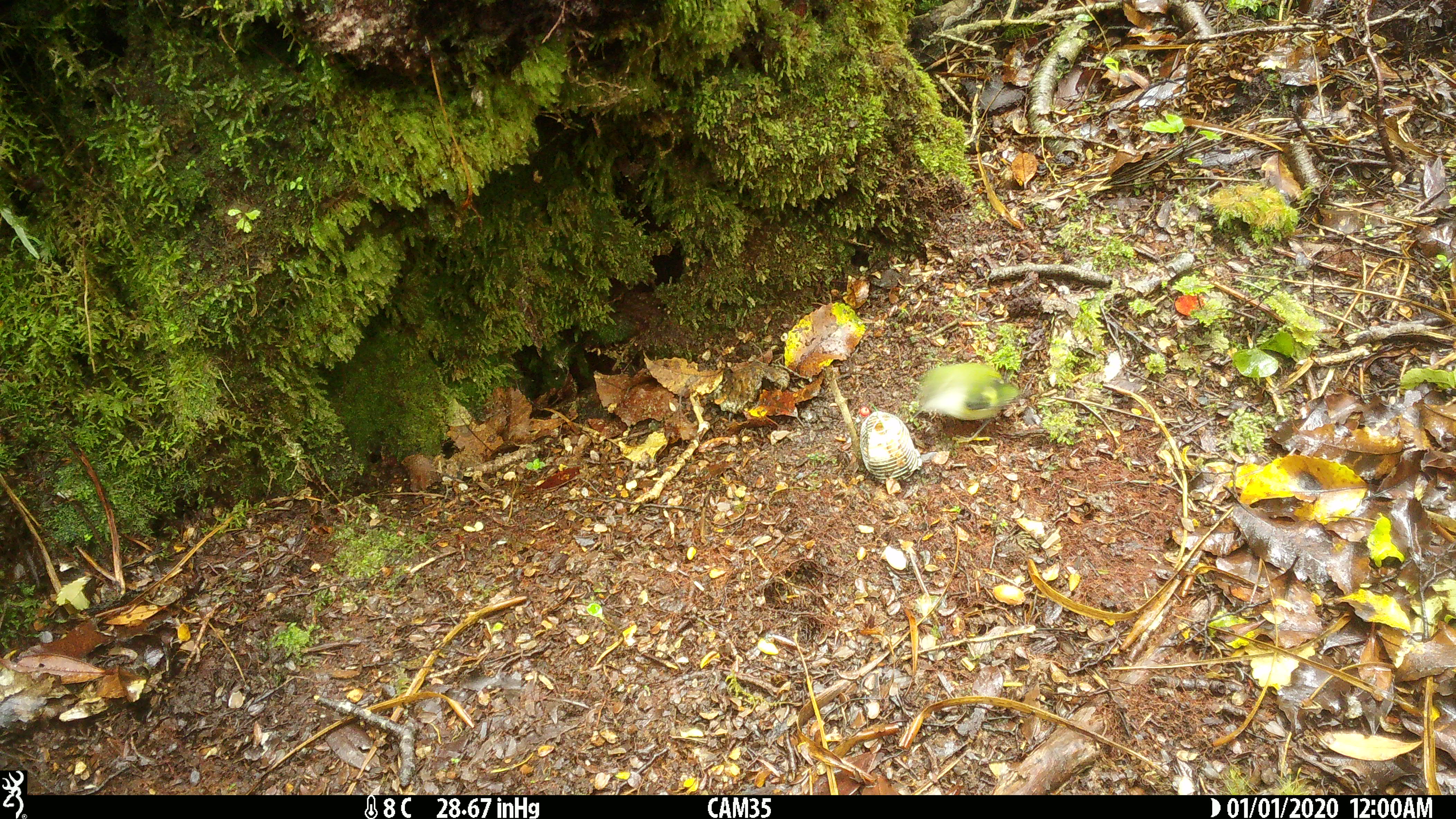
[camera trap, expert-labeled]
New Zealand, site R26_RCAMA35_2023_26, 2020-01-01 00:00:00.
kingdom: Animalia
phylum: Chordata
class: Aves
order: Passeriformes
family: Acanthisittidae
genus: Acanthisitta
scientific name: Acanthisitta chloris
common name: rifleman